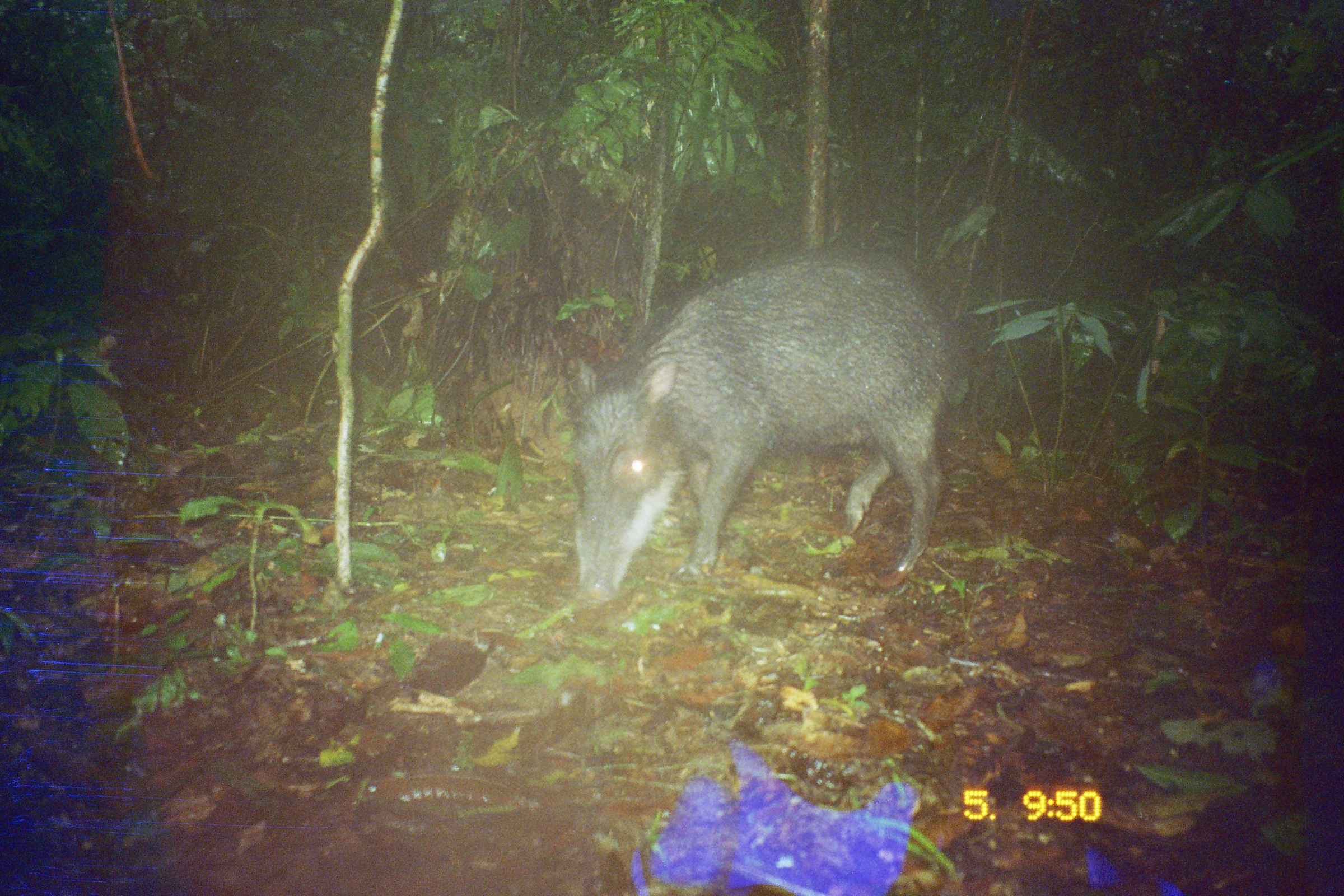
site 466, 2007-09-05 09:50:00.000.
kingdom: Animalia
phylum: Chordata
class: Mammalia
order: Artiodactyla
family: Tayassuidae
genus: Tayassu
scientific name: Tayassu pecari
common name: white-lipped peccary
Tayassu pecari (white-lipped peccary).